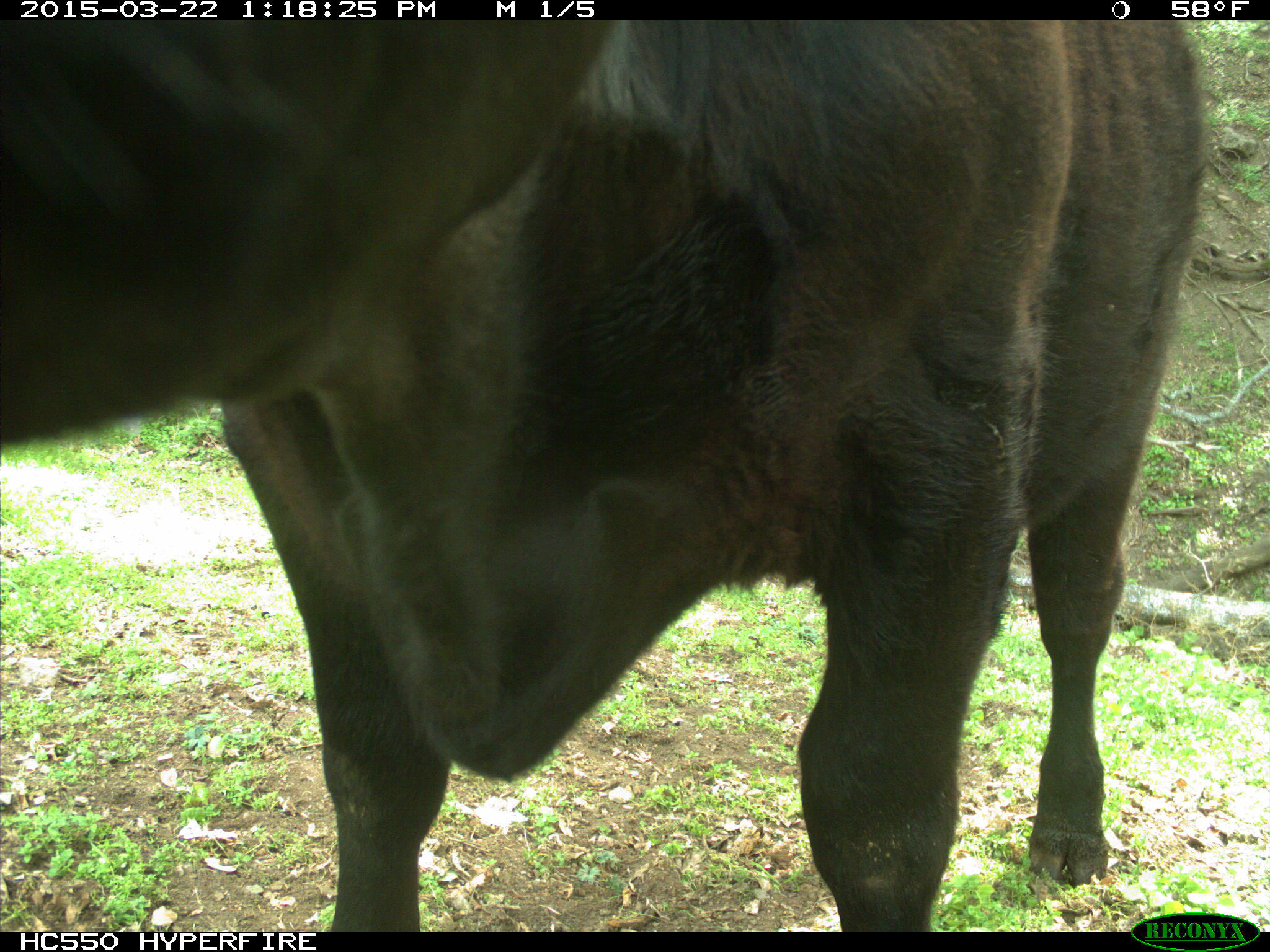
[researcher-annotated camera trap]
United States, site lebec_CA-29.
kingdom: Animalia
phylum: Chordata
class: Mammalia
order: Artiodactyla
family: Bovidae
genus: Bos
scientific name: Bos taurus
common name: domestic cow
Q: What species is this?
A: Bos taurus (domestic cow).